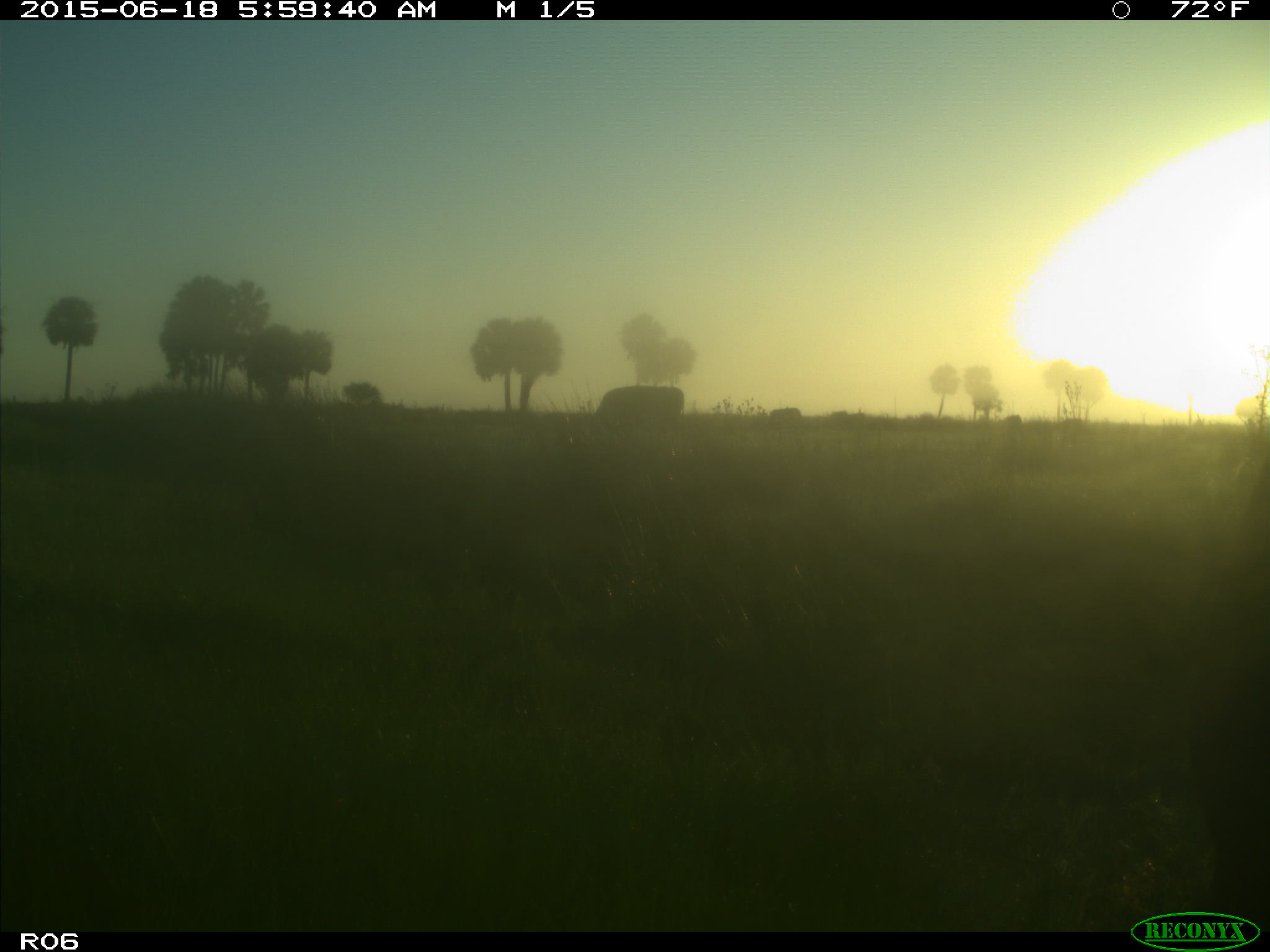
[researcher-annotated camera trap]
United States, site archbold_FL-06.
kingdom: Animalia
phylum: Chordata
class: Mammalia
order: Artiodactyla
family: Bovidae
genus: Bos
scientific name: Bos taurus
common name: domestic cow